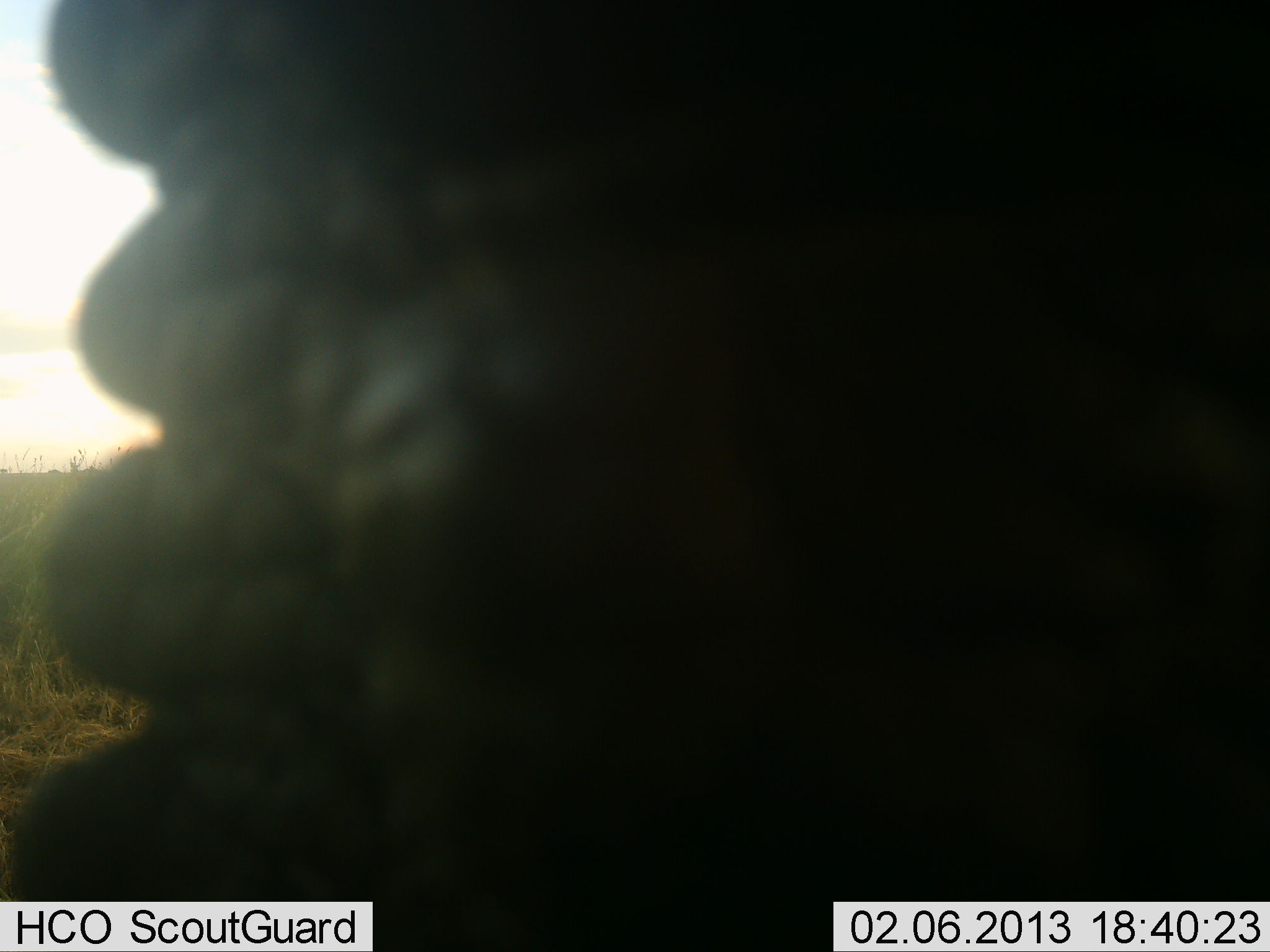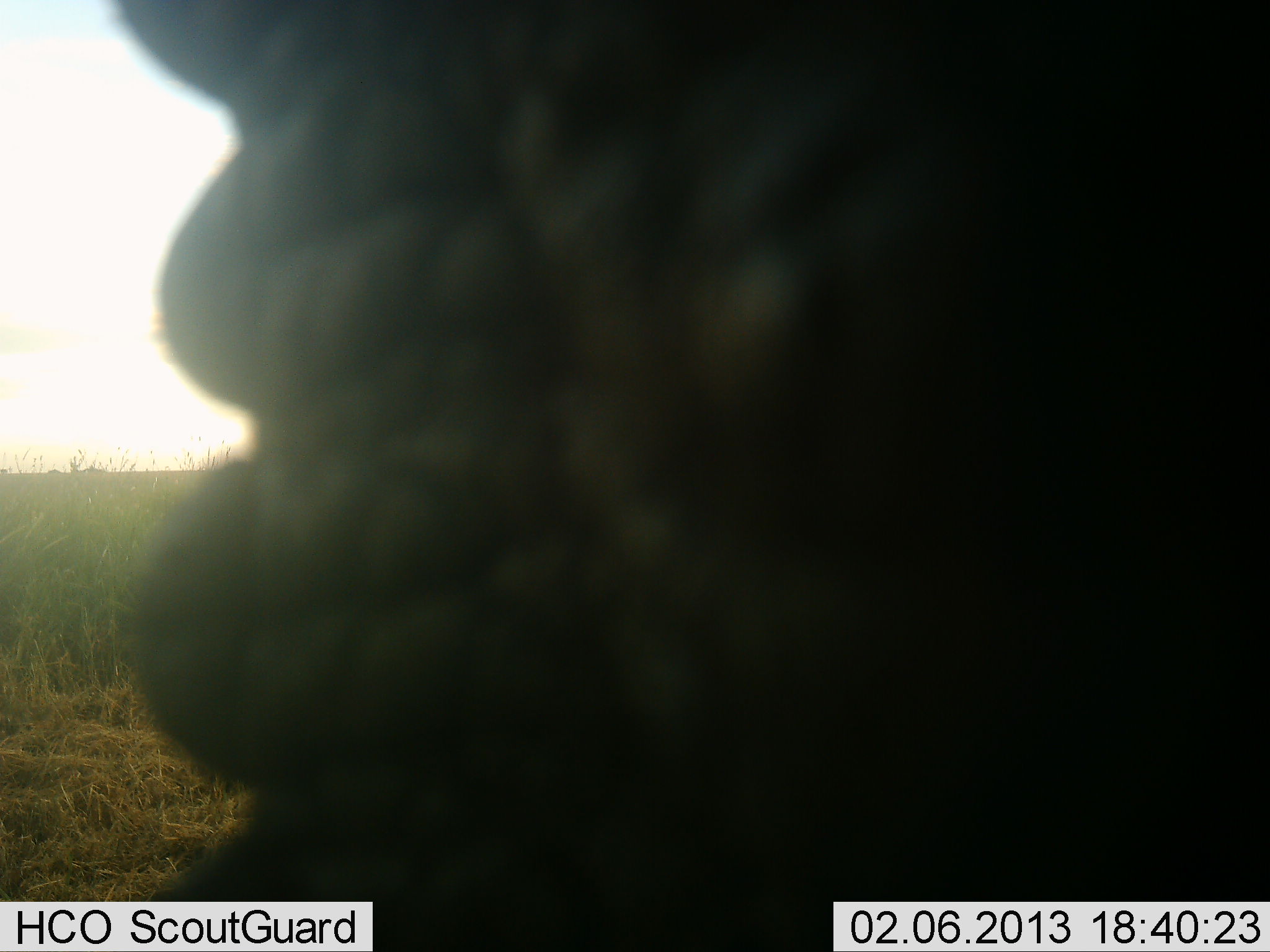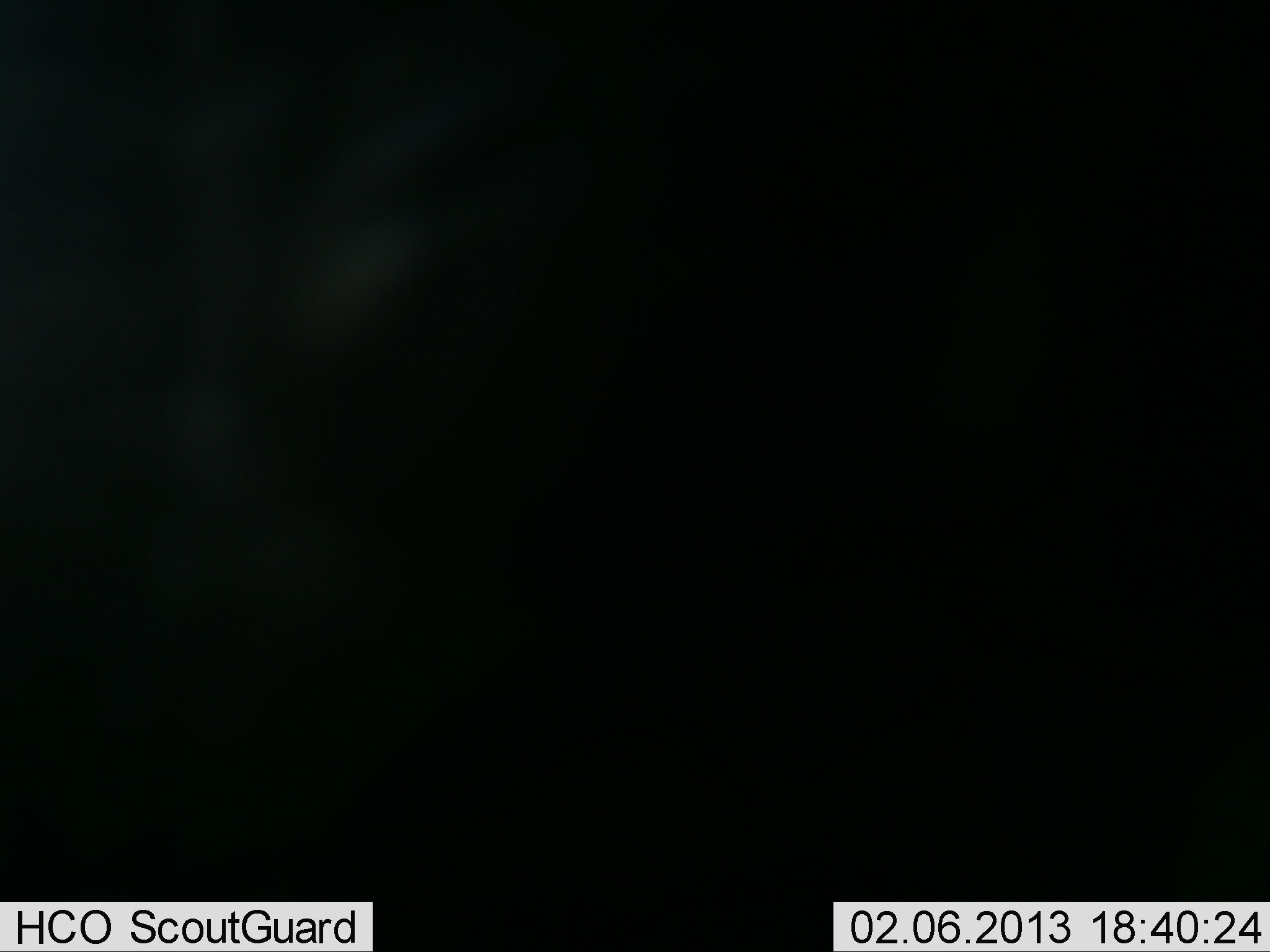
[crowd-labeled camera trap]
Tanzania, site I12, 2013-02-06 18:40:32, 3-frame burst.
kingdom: Animalia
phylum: Chordata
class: Mammalia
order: Proboscidea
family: Elephantidae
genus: Loxodonta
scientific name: Loxodonta africana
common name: african bush elephant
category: elephant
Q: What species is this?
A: Elephant (african bush elephant) (Loxodonta africana).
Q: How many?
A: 1.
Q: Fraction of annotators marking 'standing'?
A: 81%.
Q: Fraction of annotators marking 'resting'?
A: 0%.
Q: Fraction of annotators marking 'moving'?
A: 12%.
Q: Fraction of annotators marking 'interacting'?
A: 6%.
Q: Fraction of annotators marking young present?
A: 0%.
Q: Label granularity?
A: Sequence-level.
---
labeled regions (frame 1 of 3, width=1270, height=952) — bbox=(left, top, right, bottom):
animal: bbox=(0, 0, 1269, 951)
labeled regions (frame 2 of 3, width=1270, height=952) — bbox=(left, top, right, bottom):
animal: bbox=(105, 0, 1269, 951)